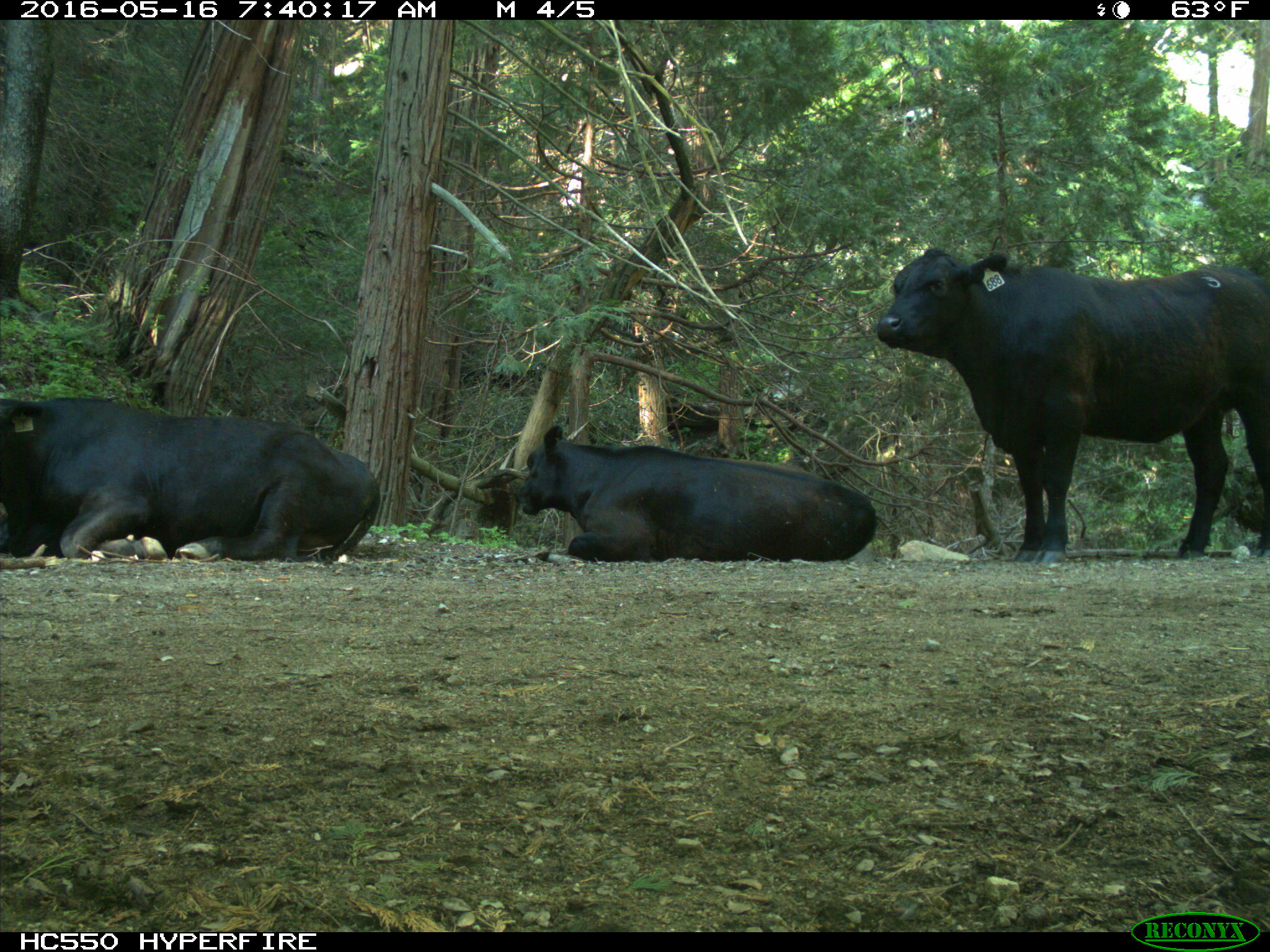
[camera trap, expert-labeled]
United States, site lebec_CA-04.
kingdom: Animalia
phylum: Chordata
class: Mammalia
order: Artiodactyla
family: Bovidae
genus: Bos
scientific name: Bos taurus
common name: domestic cow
Bos taurus (domestic cow).